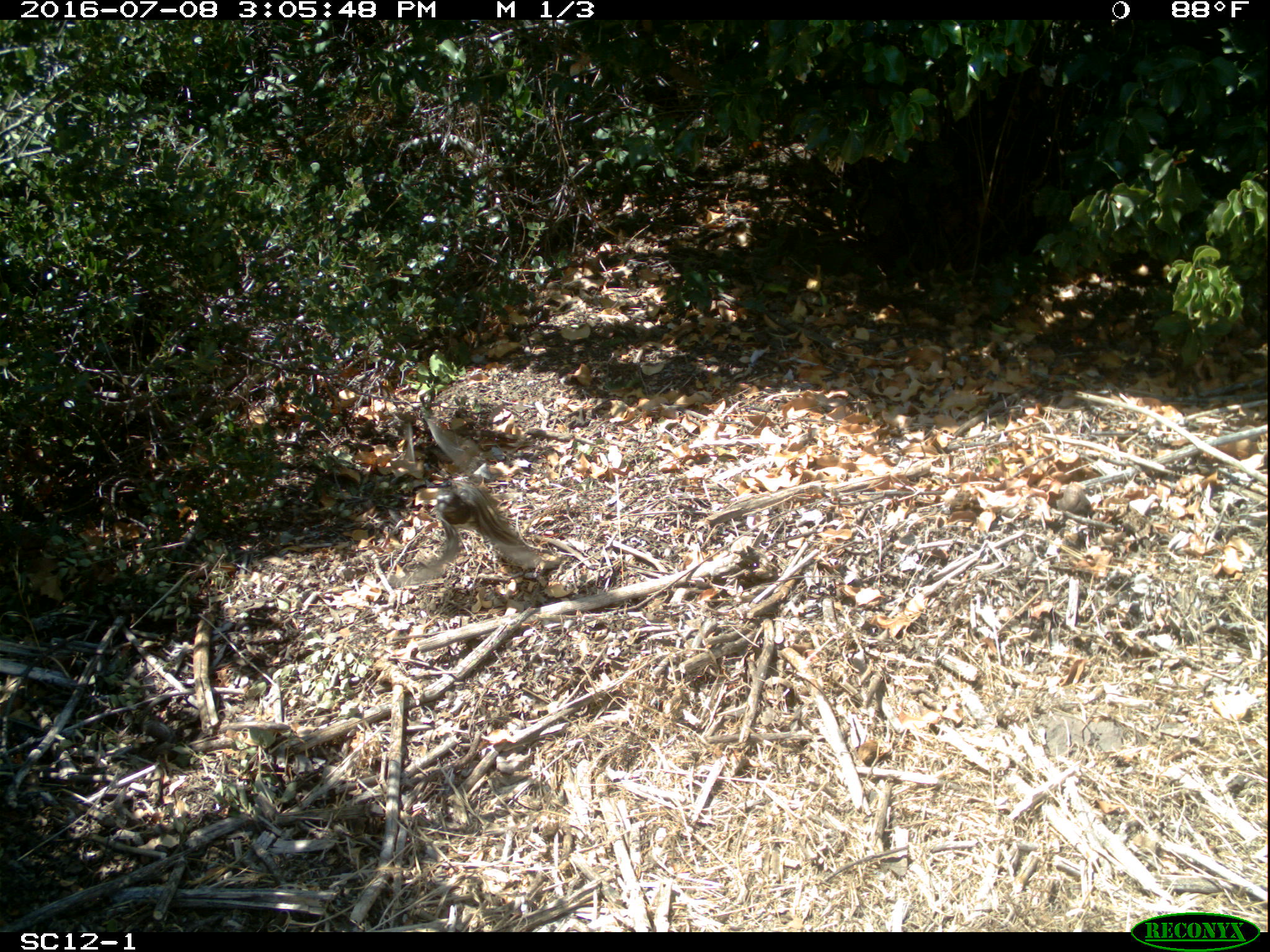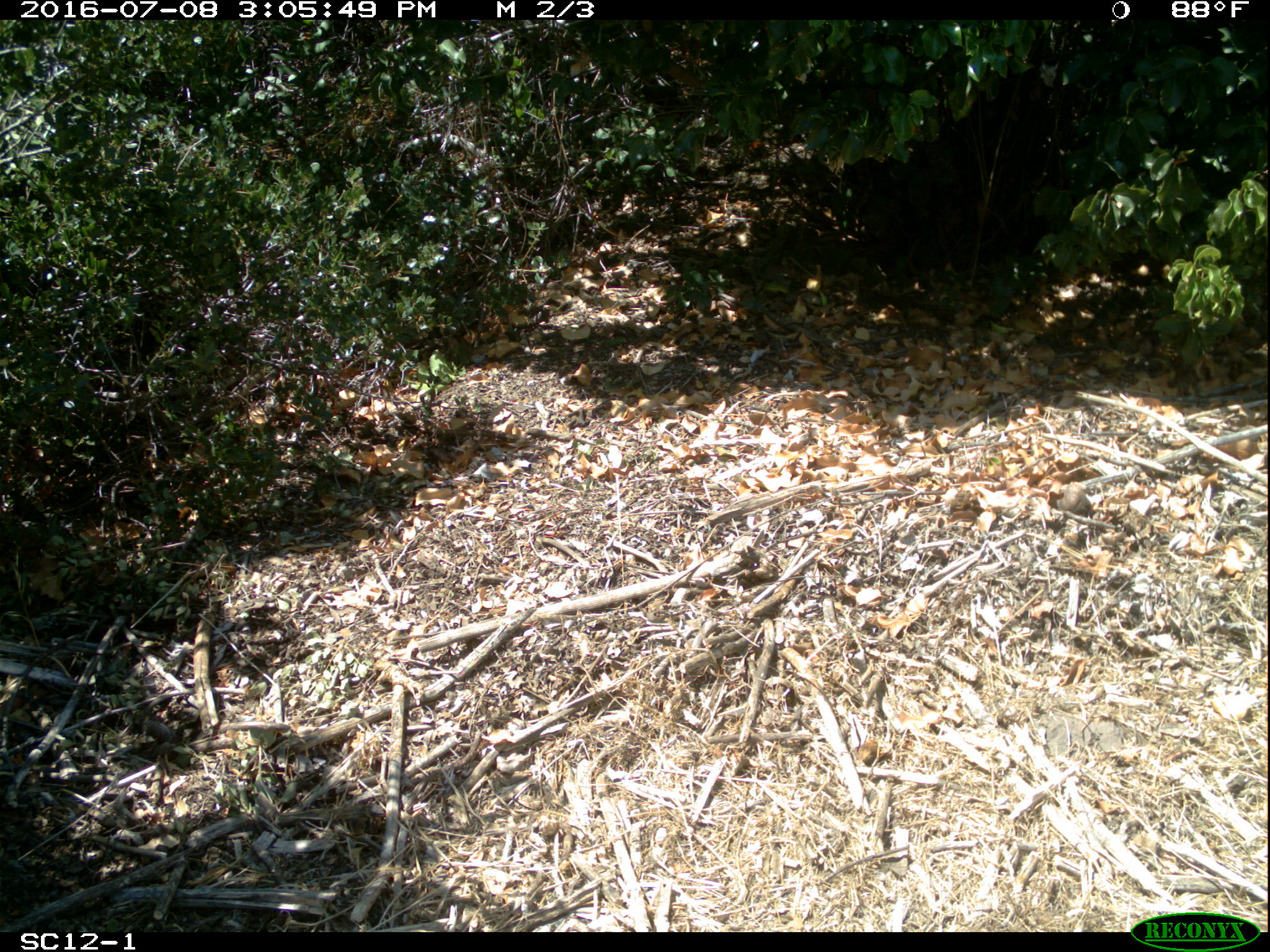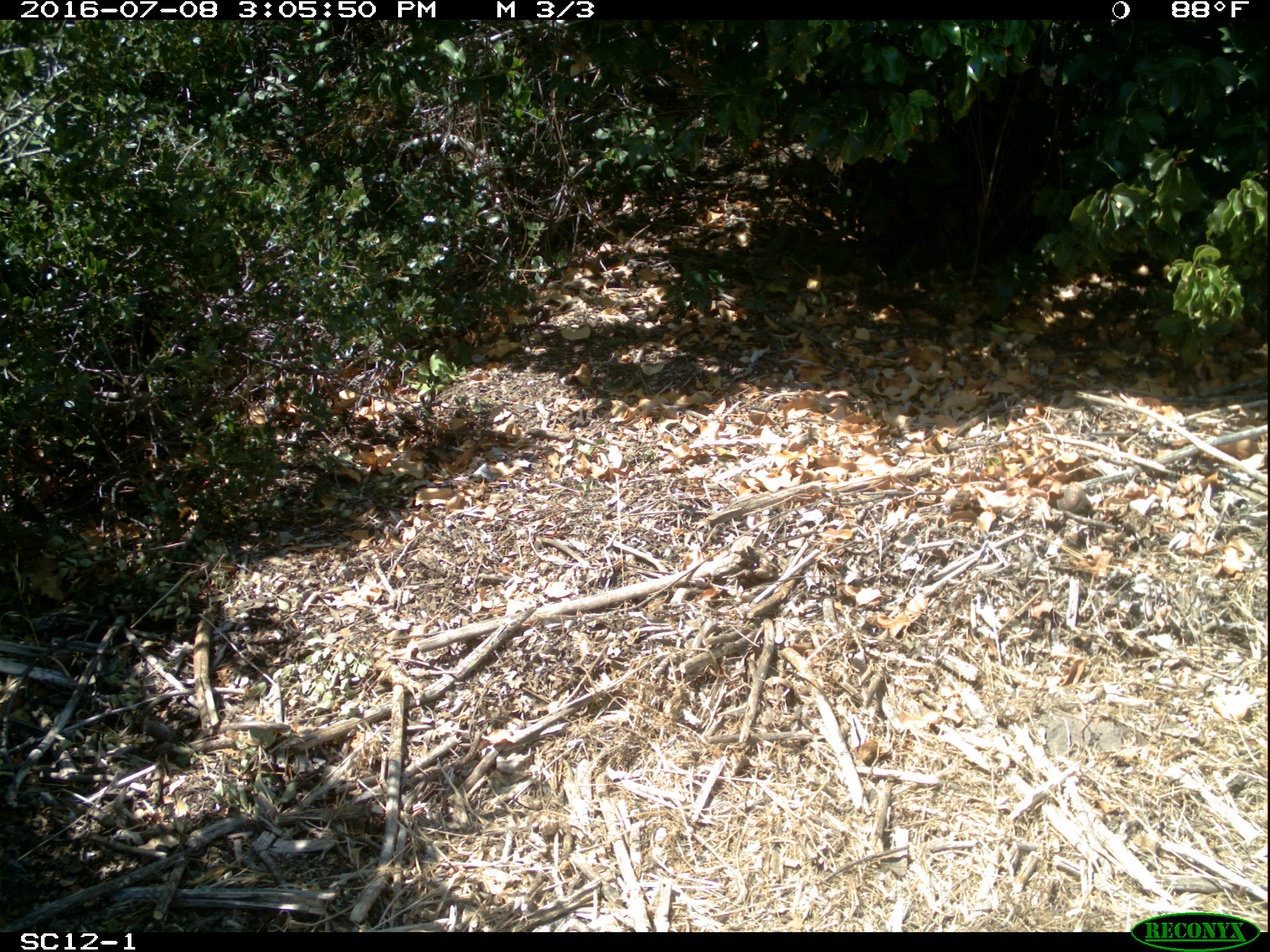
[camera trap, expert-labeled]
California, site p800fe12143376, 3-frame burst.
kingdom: Animalia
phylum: Chordata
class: Aves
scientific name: Aves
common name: bird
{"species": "bird (Aves)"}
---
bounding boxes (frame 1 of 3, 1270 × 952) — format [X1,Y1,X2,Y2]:
bird: [386,416,563,589]